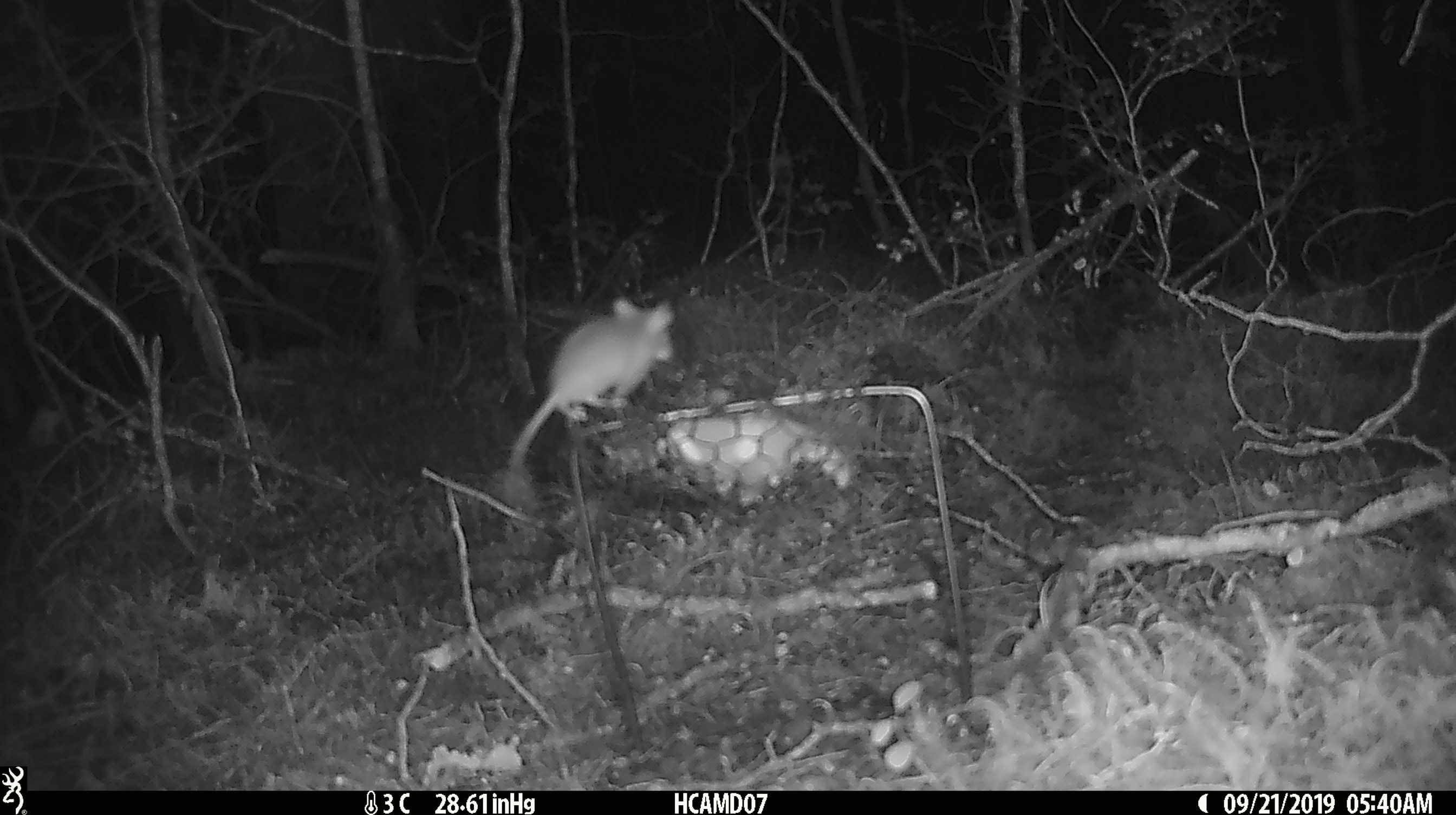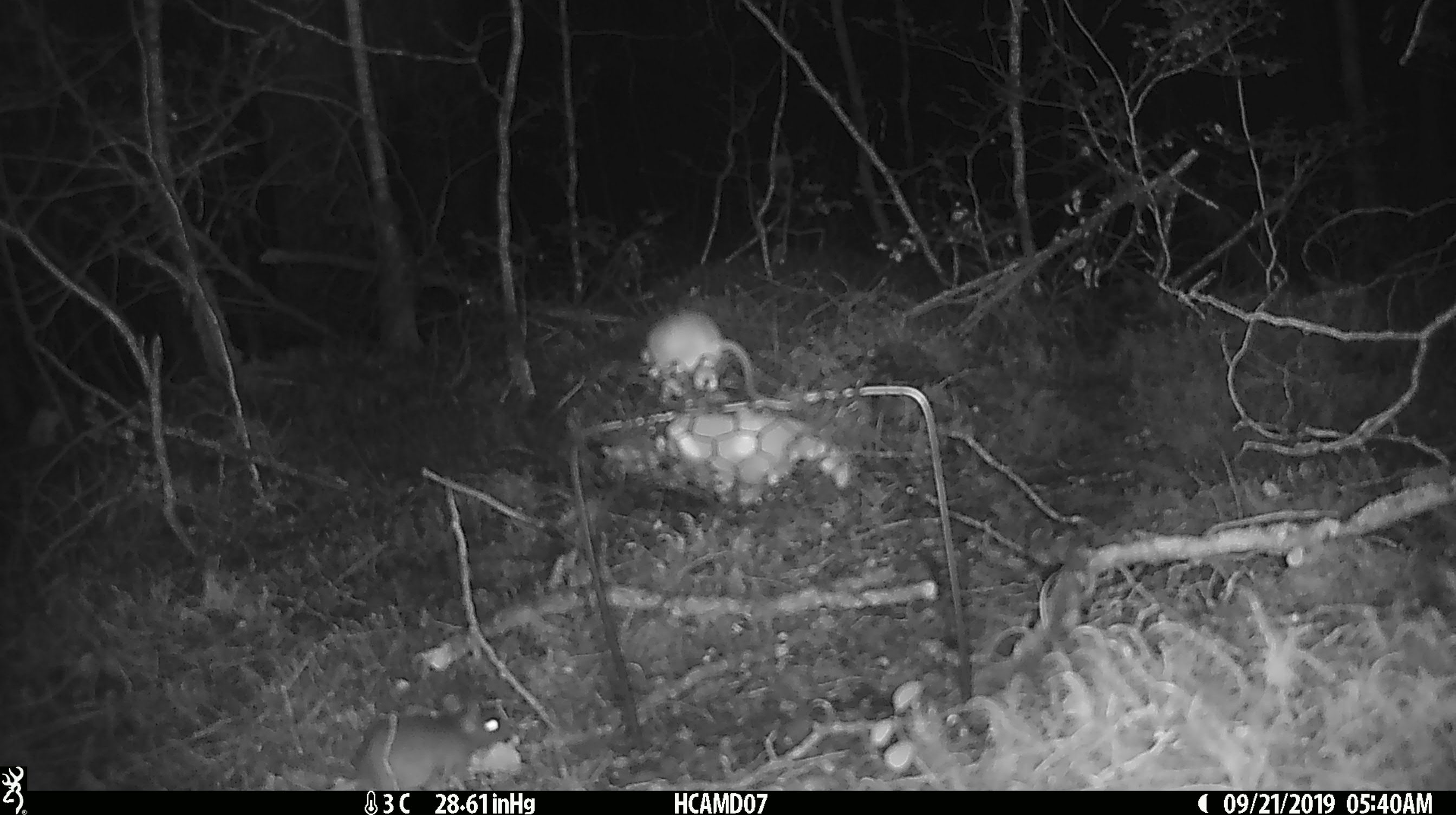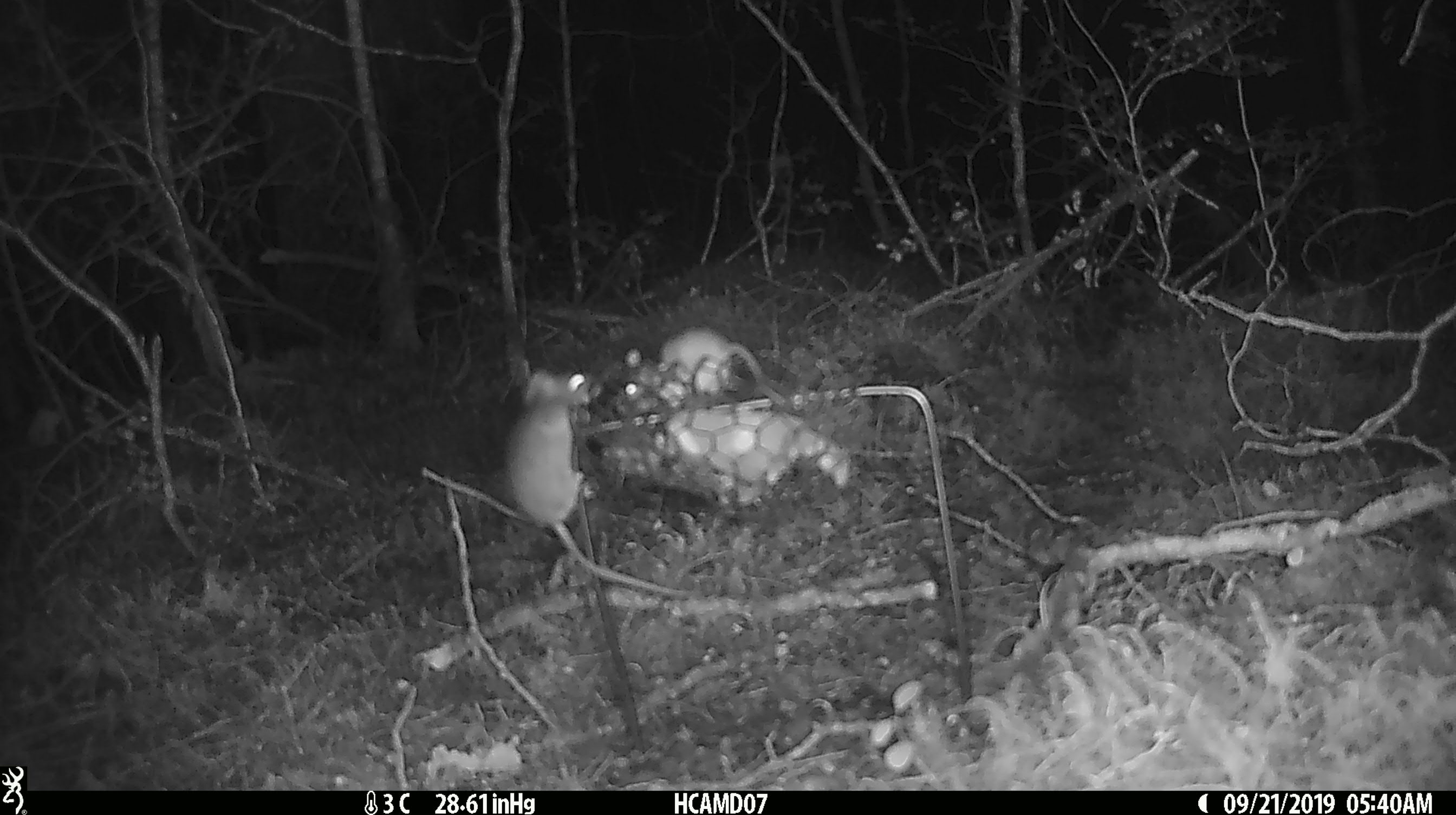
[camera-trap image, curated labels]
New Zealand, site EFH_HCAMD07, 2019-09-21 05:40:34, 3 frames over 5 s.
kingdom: Animalia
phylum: Chordata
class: Mammalia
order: Rodentia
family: Muridae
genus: Mus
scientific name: Mus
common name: mouse